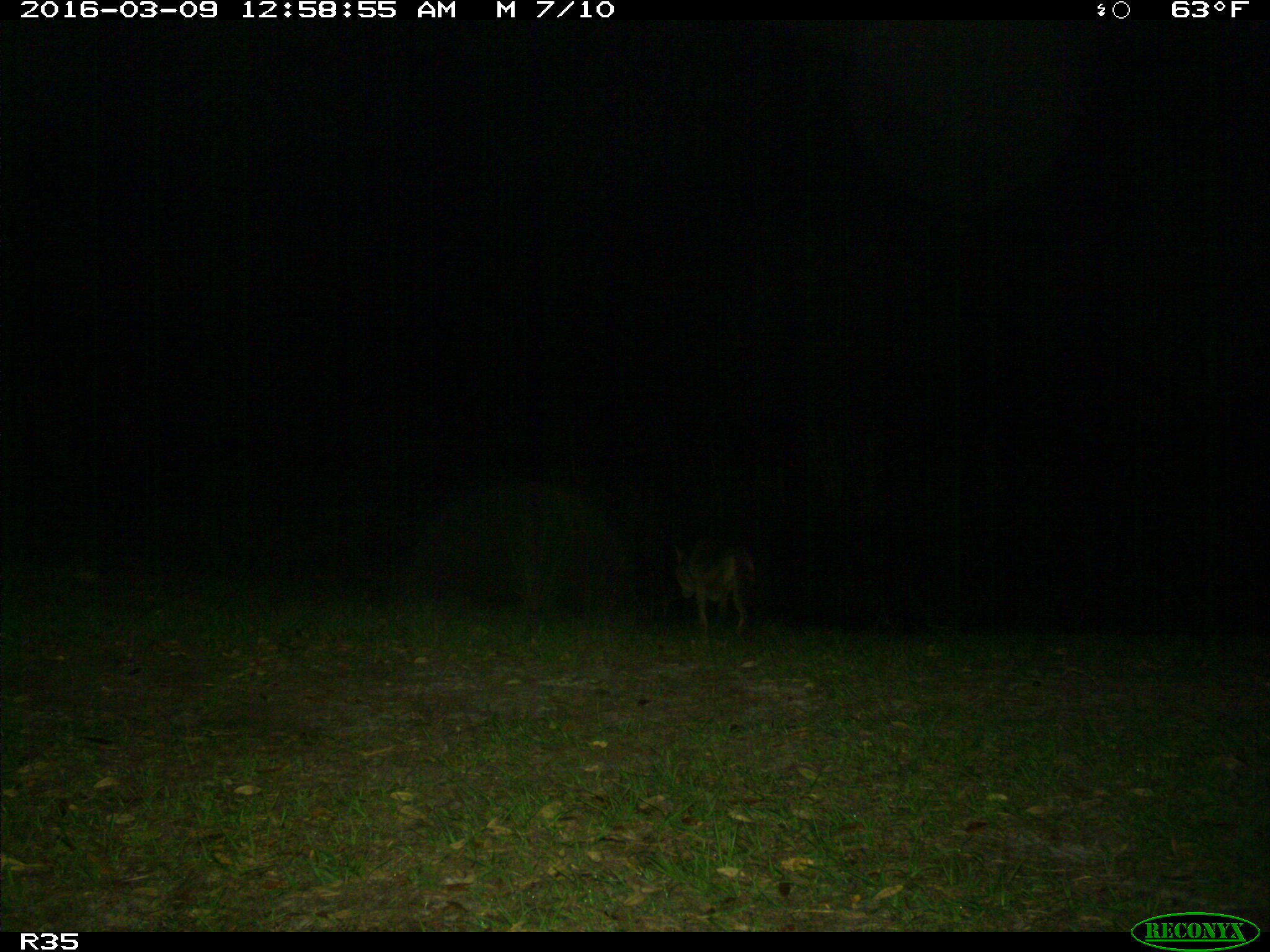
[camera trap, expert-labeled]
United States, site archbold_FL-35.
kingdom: Animalia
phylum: Chordata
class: Mammalia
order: Carnivora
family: Canidae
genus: Canis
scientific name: Canis latrans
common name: coyote